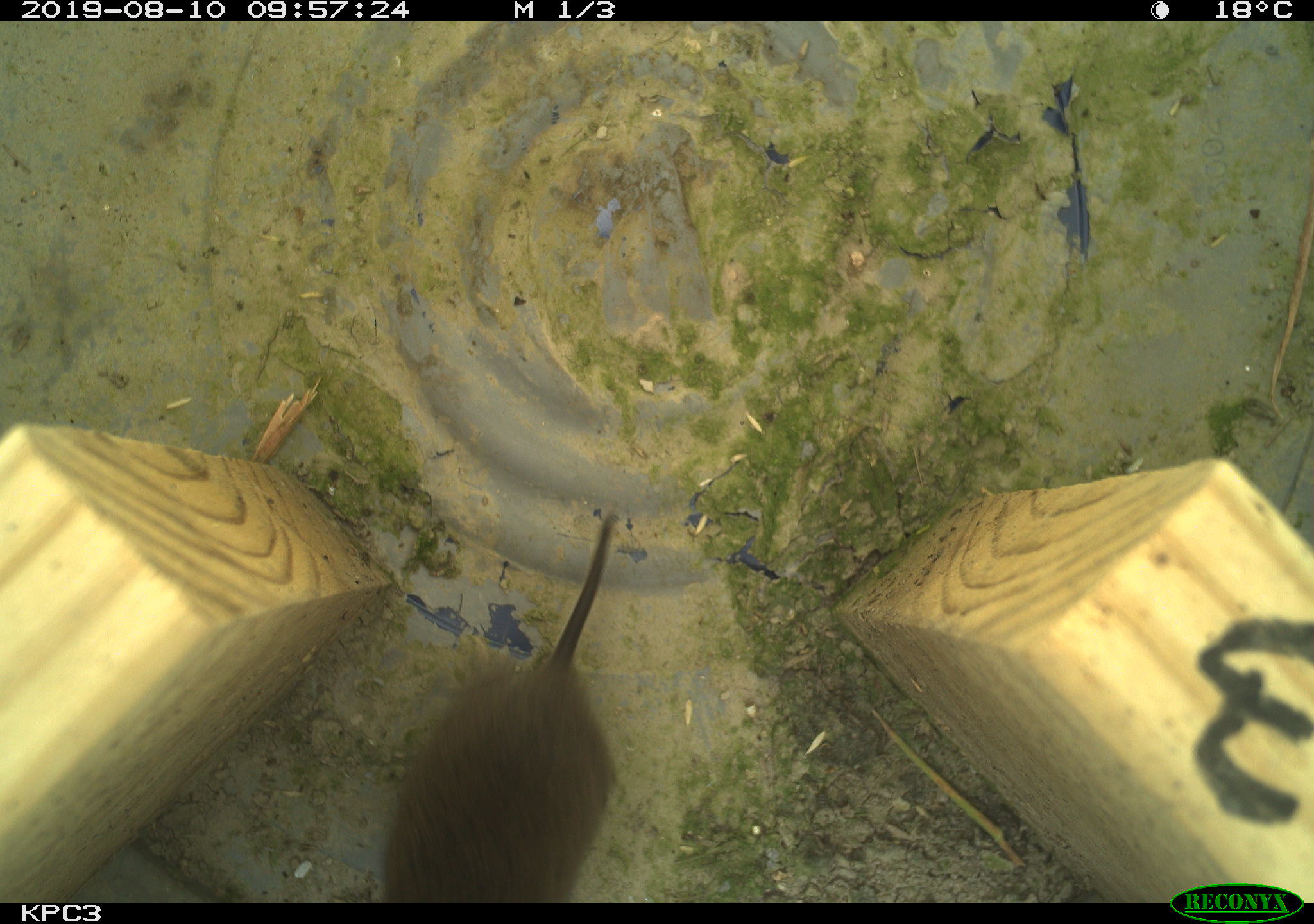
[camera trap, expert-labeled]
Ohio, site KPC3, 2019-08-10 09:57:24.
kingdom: Animalia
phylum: Chordata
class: Mammalia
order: Rodentia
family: Cricetidae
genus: Microtus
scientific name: Microtus pennsylvanicus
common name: meadow vole